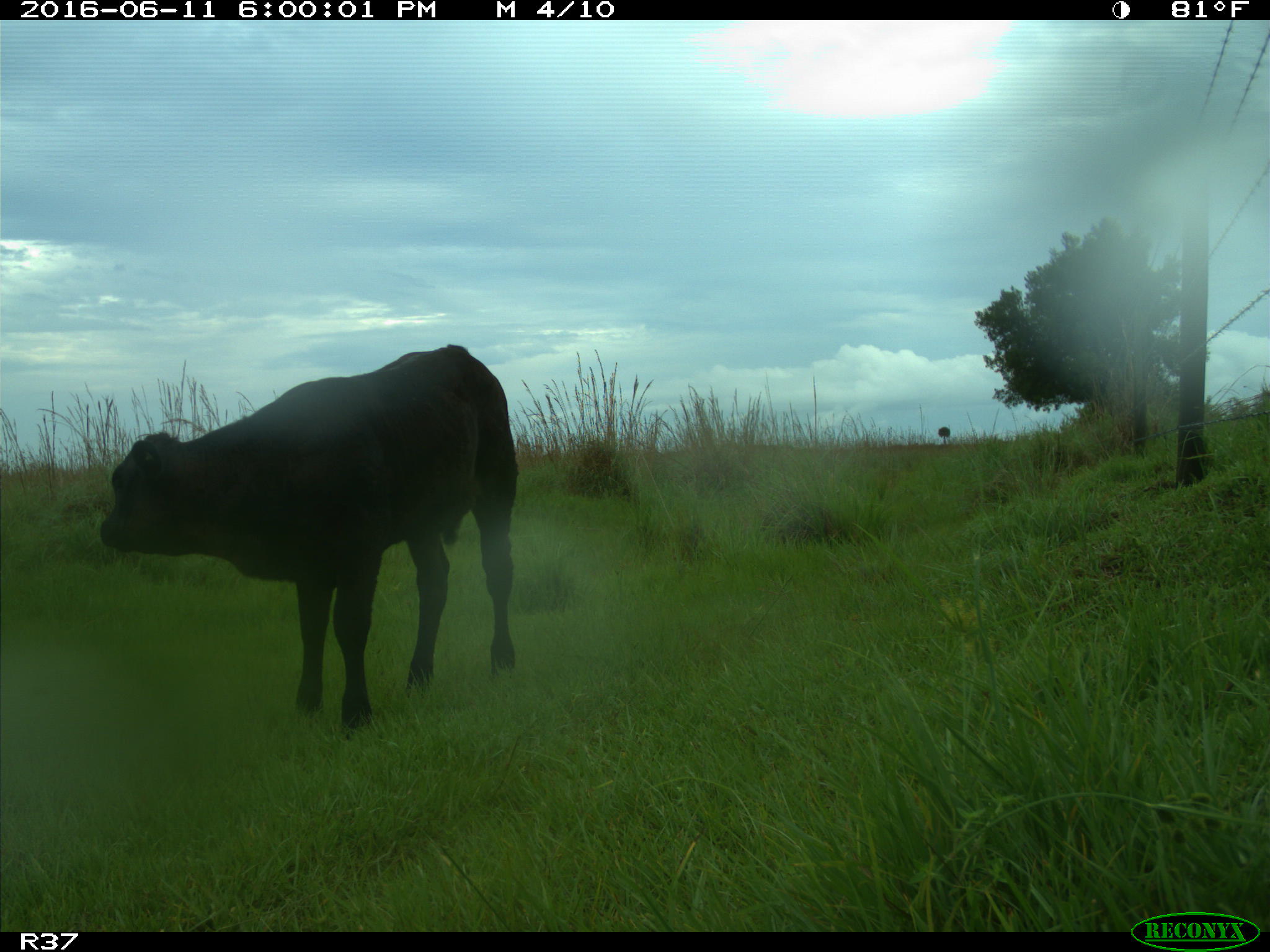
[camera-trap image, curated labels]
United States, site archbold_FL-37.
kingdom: Animalia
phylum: Chordata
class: Mammalia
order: Artiodactyla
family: Bovidae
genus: Bos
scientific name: Bos taurus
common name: domestic cow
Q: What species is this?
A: Bos taurus (domestic cow).